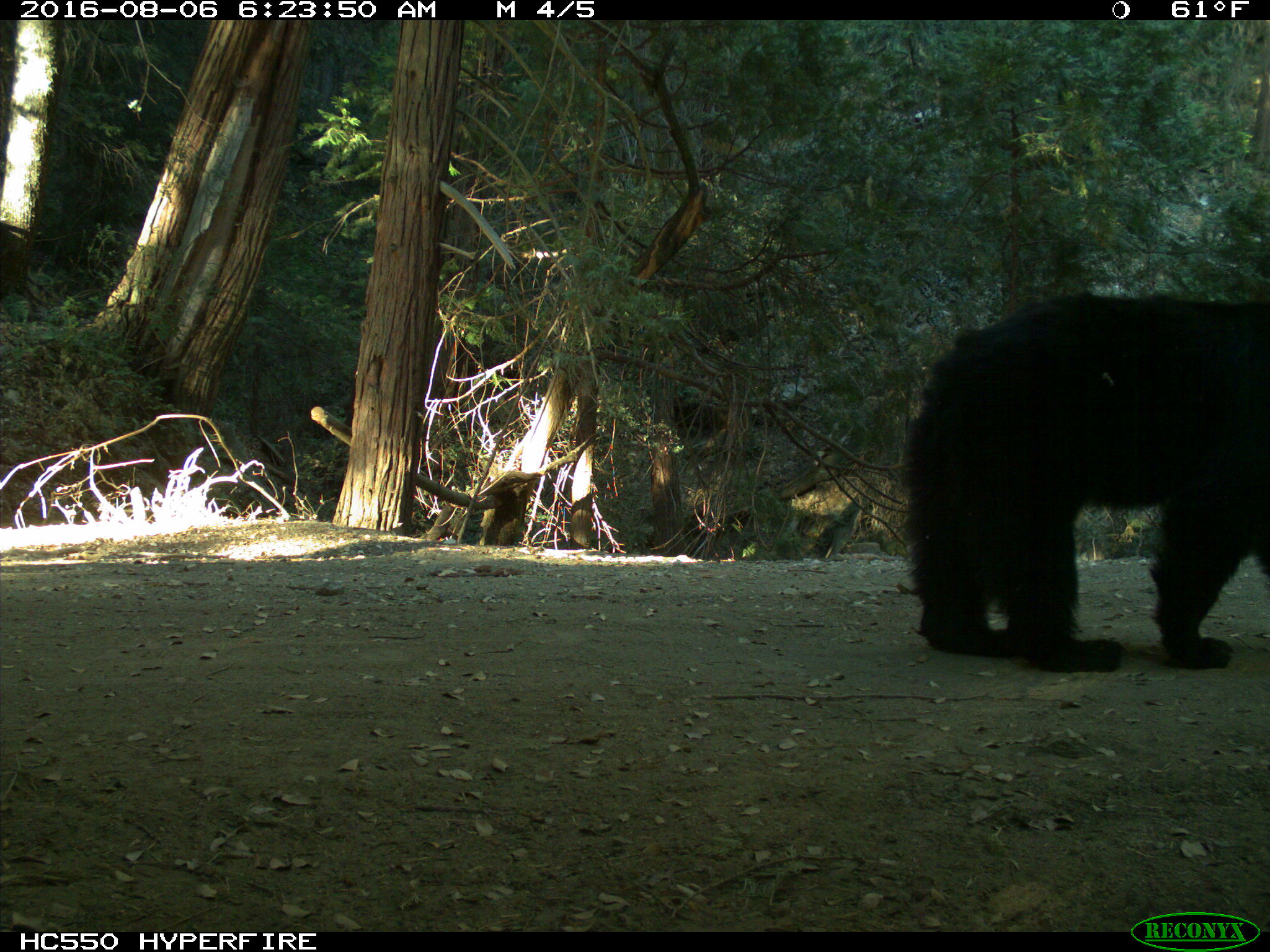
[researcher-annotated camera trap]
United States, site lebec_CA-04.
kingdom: Animalia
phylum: Chordata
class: Mammalia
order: Carnivora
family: Ursidae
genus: Ursus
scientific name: Ursus americanus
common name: american black bear